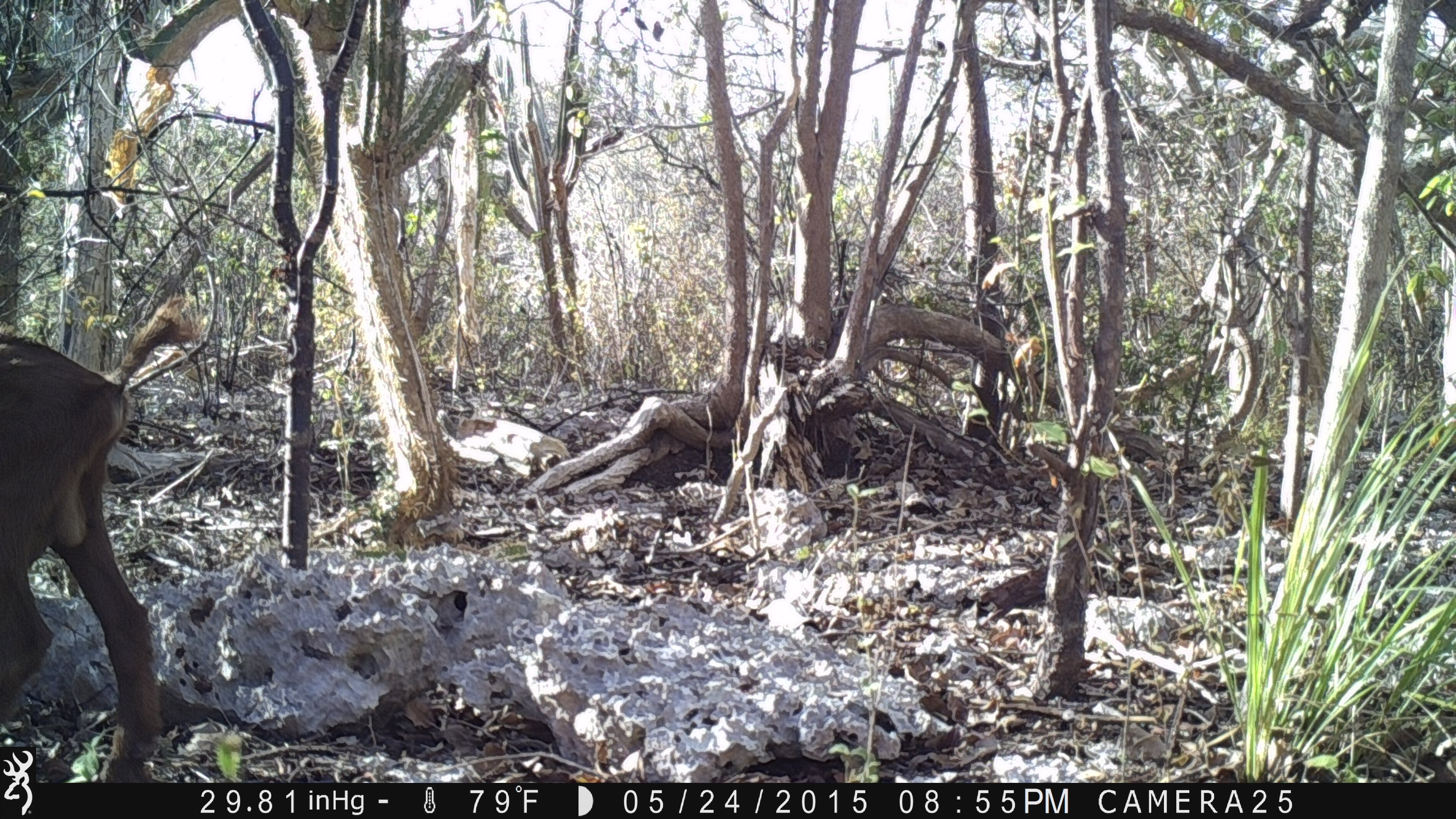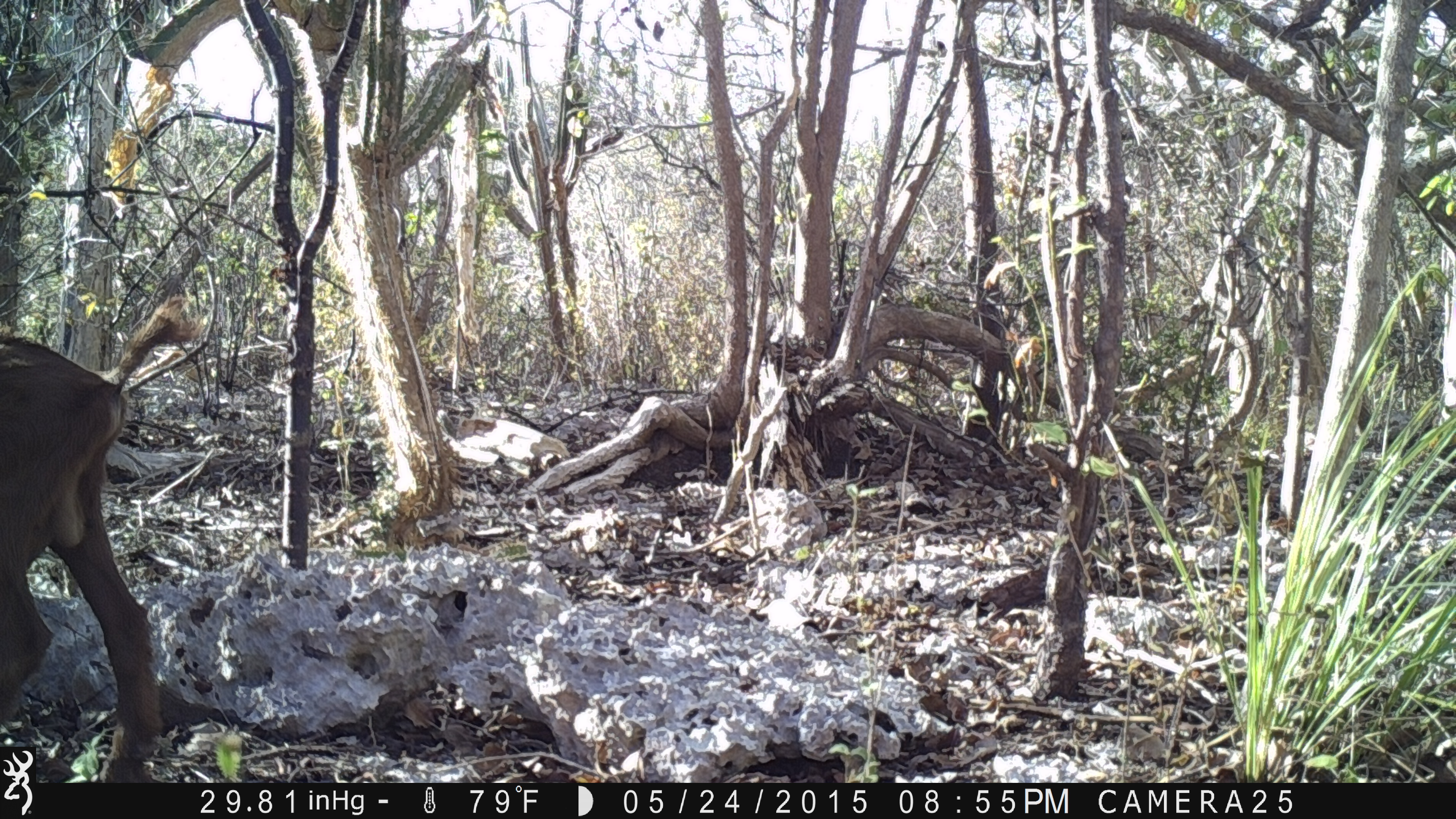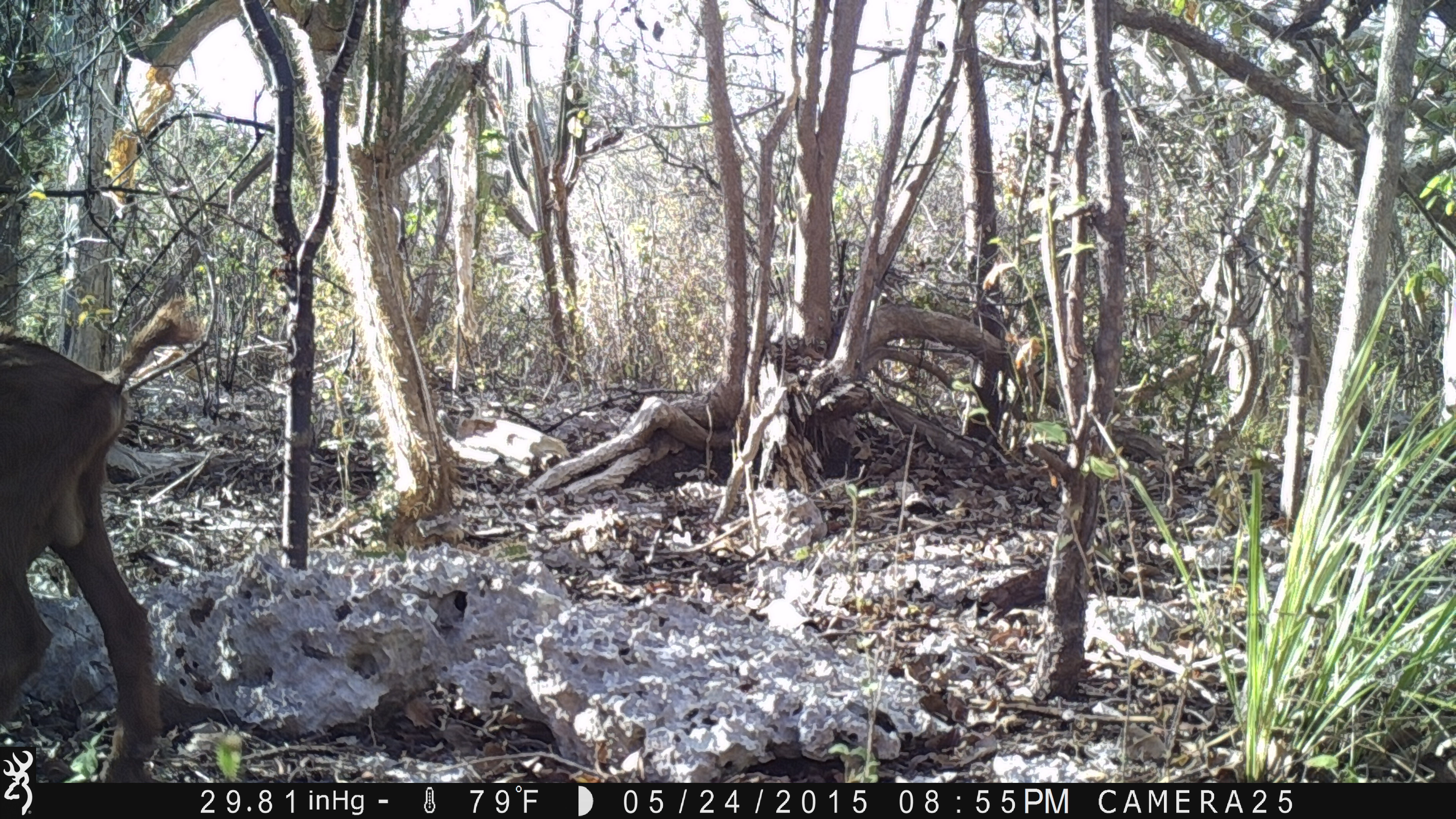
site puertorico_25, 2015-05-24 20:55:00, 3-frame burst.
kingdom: Animalia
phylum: Chordata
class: Mammalia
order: Artiodactyla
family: Bovidae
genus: Capra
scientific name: Capra hircus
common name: goat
Goat (Capra hircus).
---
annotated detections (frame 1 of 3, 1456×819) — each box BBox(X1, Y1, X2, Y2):
goat: BBox(0, 327, 184, 781)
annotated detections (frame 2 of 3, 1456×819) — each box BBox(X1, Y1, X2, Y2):
goat: BBox(0, 313, 206, 786)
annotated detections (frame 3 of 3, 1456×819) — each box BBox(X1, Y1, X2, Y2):
goat: BBox(0, 323, 185, 784)